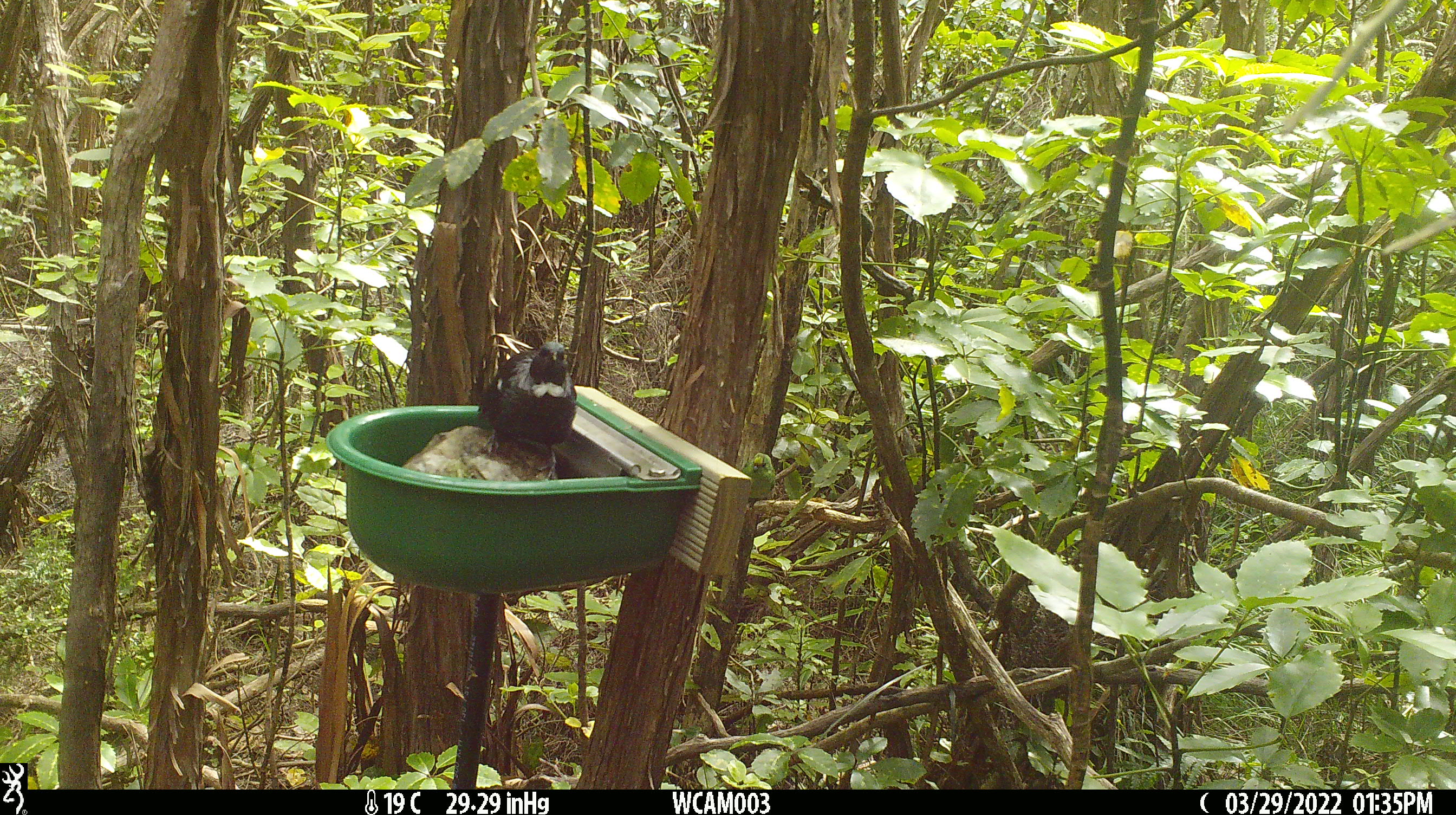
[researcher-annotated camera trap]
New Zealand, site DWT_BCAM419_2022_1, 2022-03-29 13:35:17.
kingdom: Animalia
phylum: Chordata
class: Aves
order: Passeriformes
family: Meliphagidae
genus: Prosthemadera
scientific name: Prosthemadera novaeseelandiae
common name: tui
Tui (Prosthemadera novaeseelandiae).